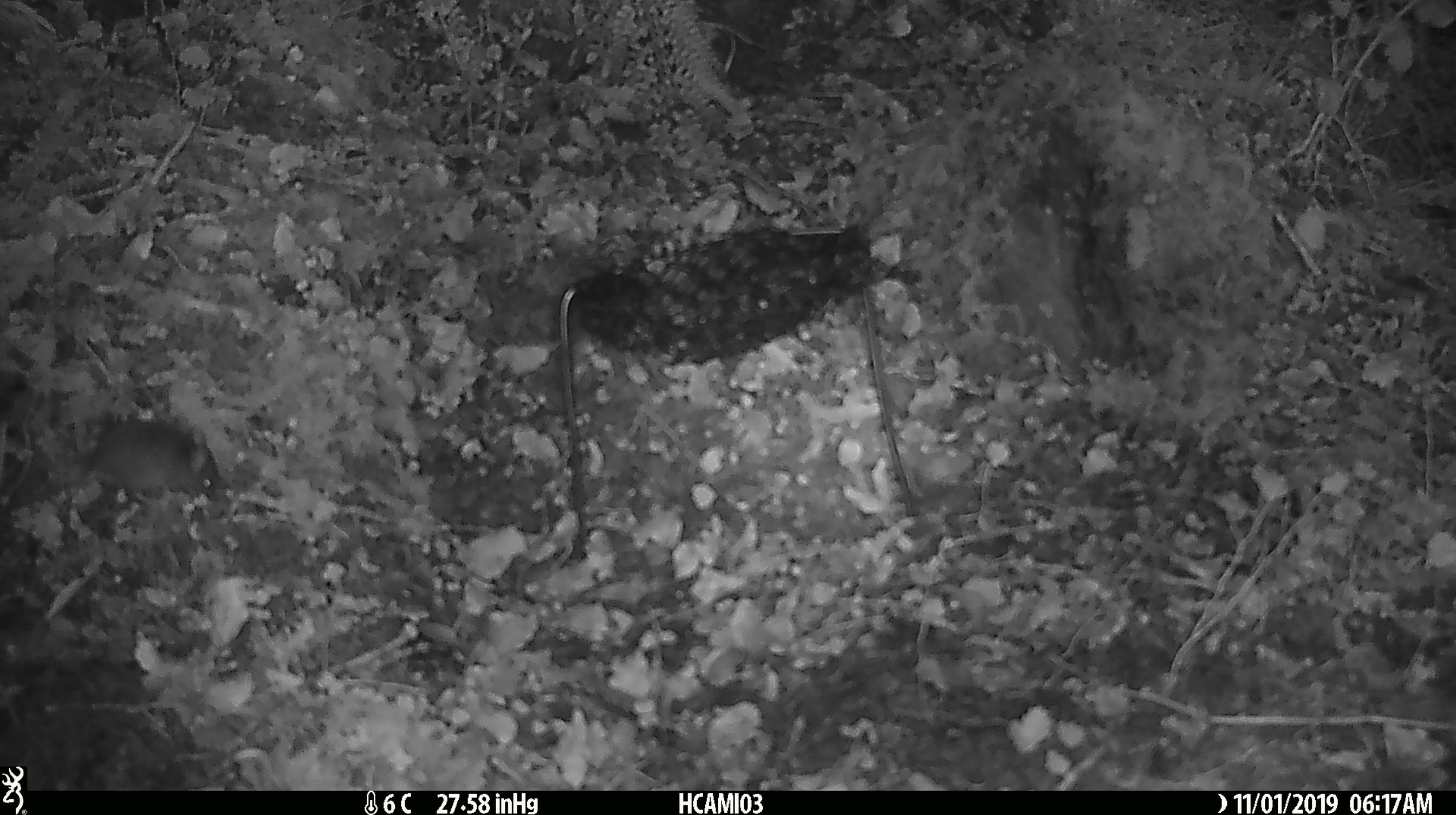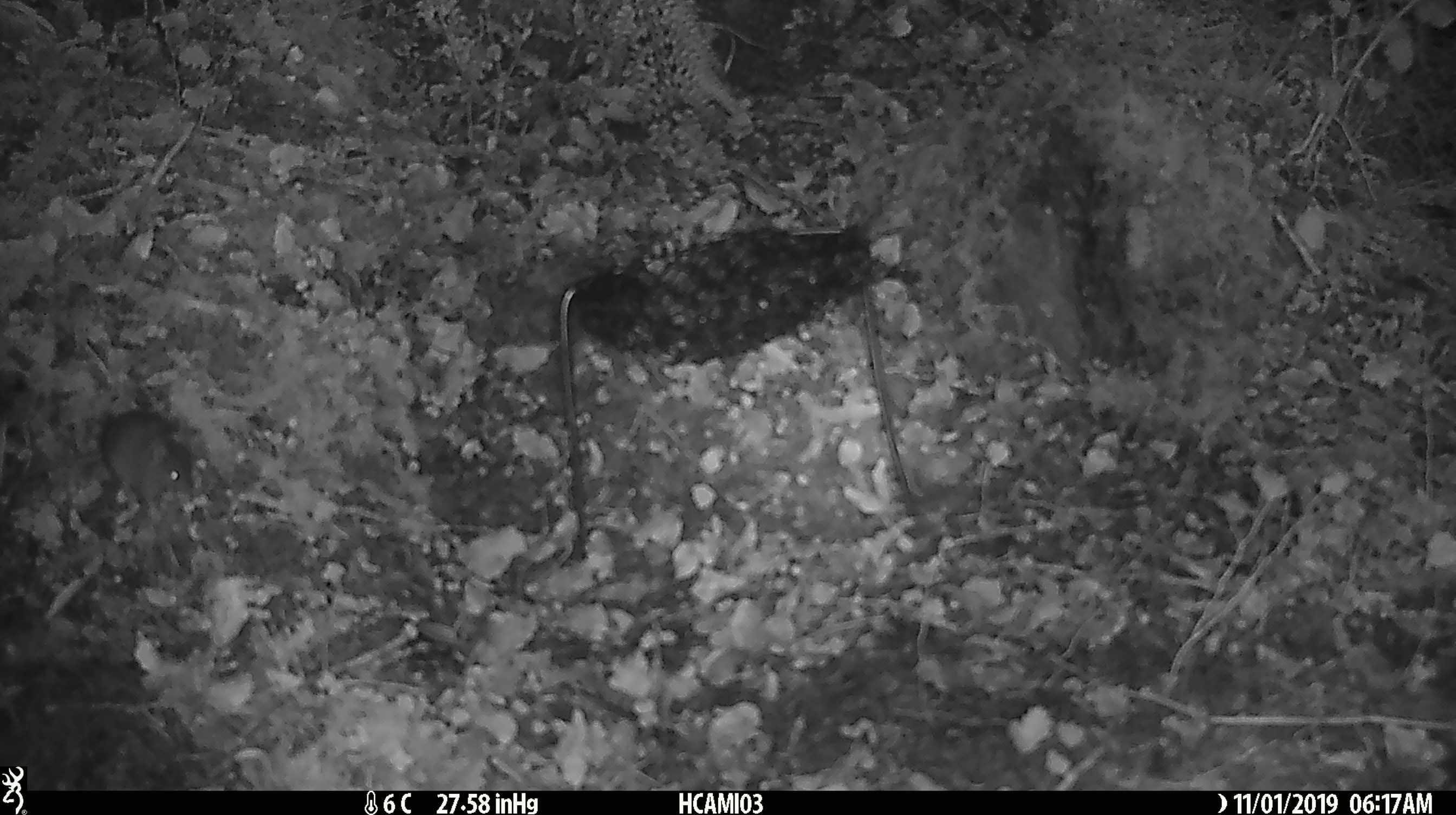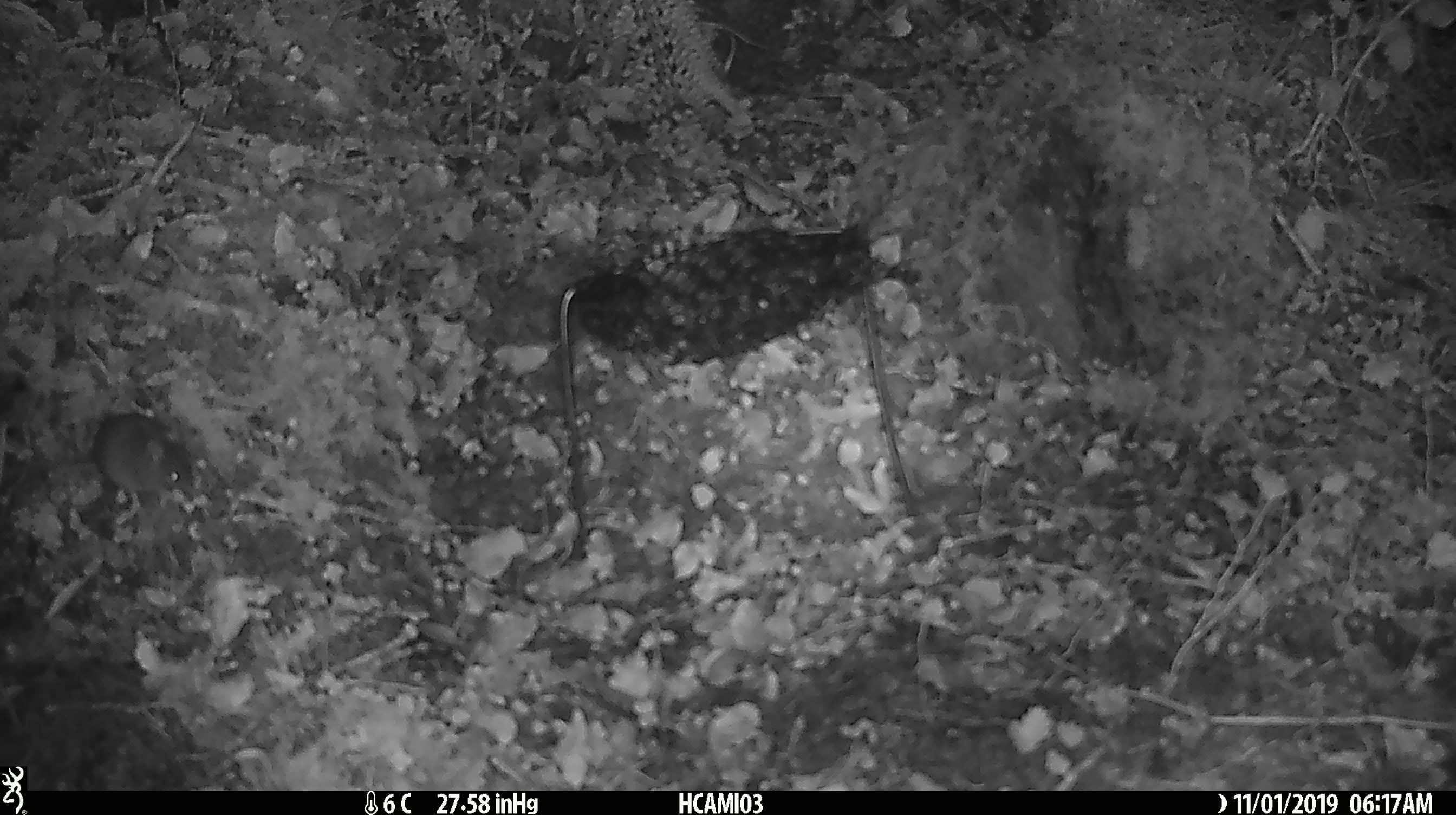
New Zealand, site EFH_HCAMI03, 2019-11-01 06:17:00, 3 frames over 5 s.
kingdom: Animalia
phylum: Chordata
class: Mammalia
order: Rodentia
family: Muridae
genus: Mus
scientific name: Mus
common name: mouse